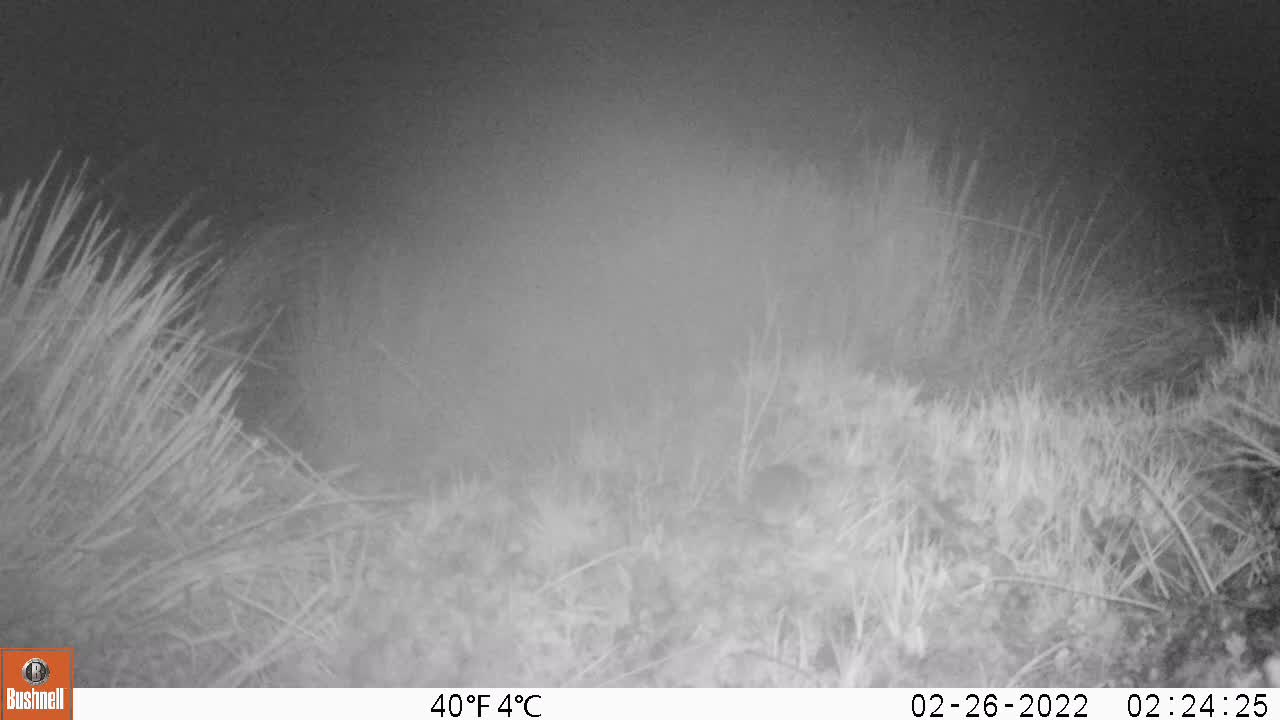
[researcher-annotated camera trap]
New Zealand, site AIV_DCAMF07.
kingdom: Animalia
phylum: Chordata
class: Mammalia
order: Rodentia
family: Muridae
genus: Mus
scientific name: Mus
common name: mouse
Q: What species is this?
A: Mouse (Mus).